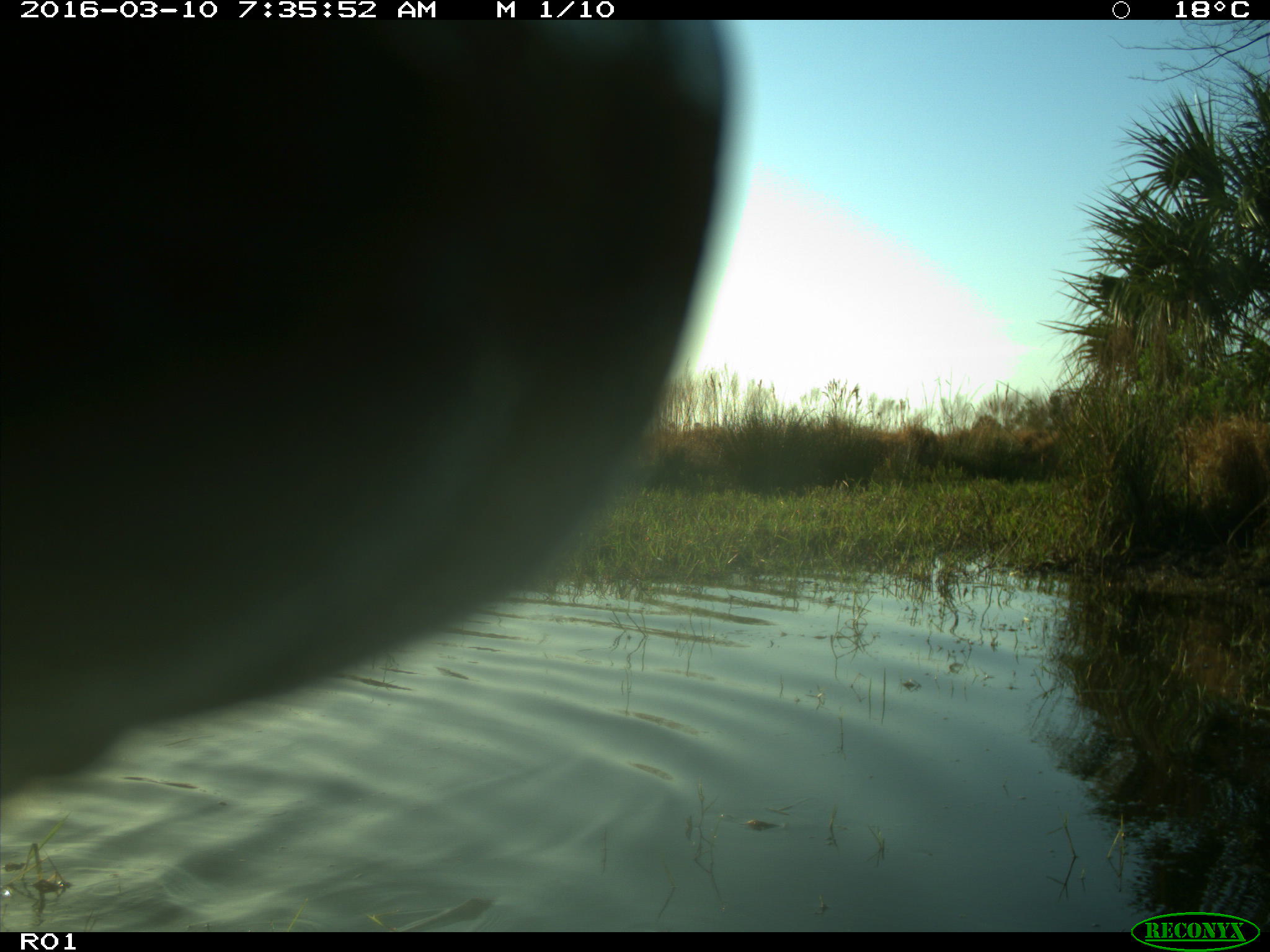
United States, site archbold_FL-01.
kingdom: Animalia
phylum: Chordata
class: Mammalia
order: Artiodactyla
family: Bovidae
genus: Bos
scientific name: Bos taurus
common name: domestic cow